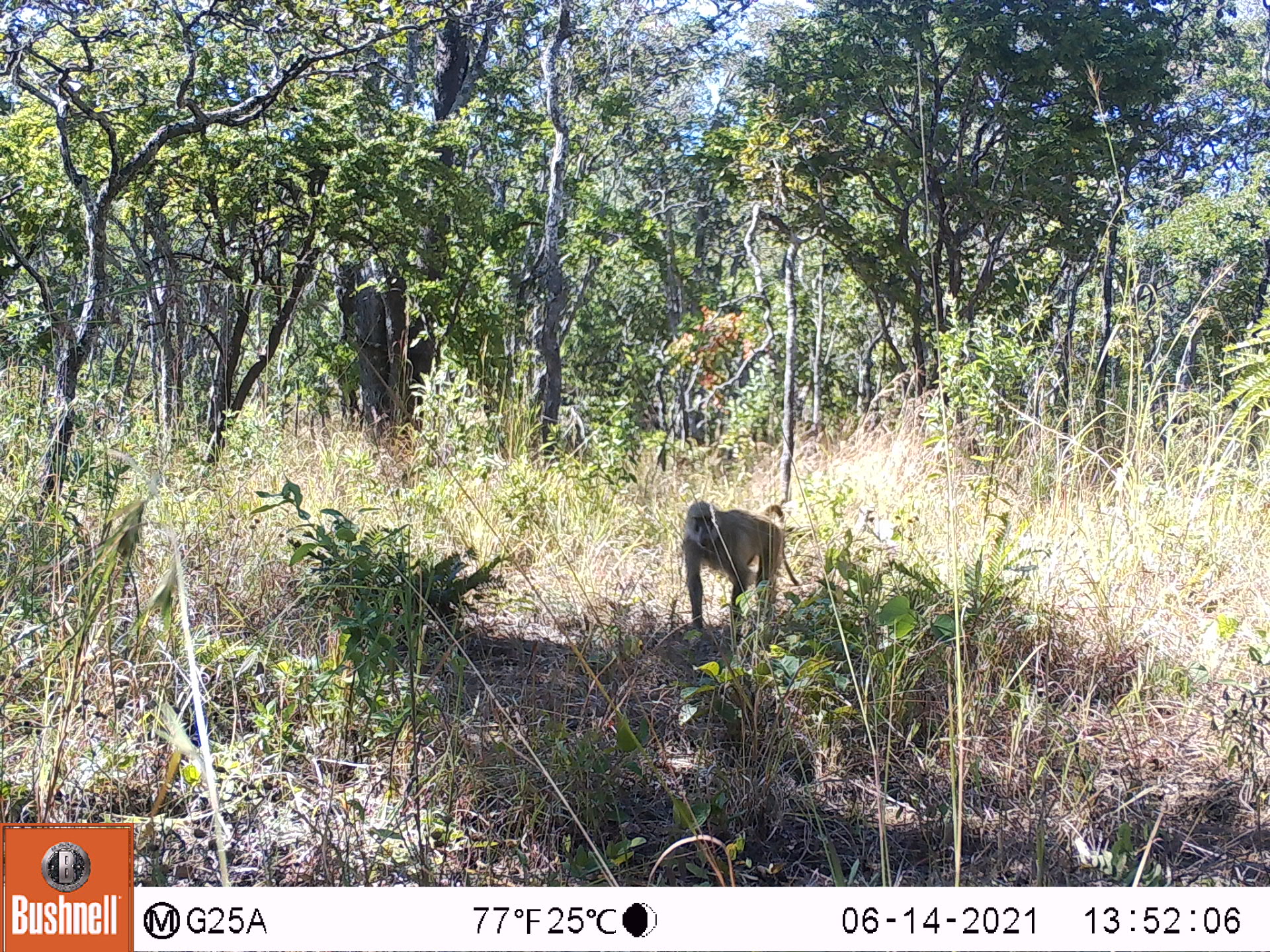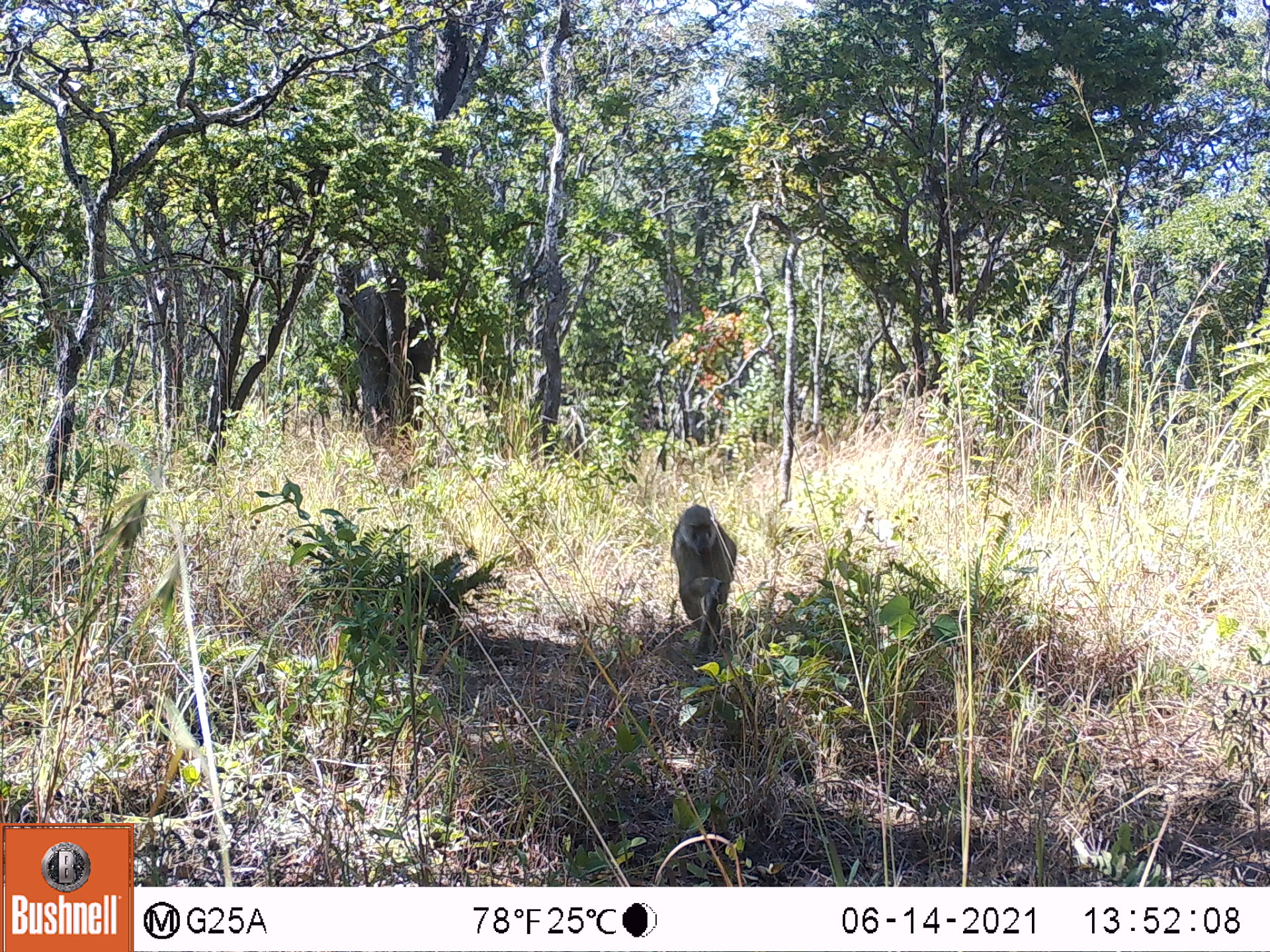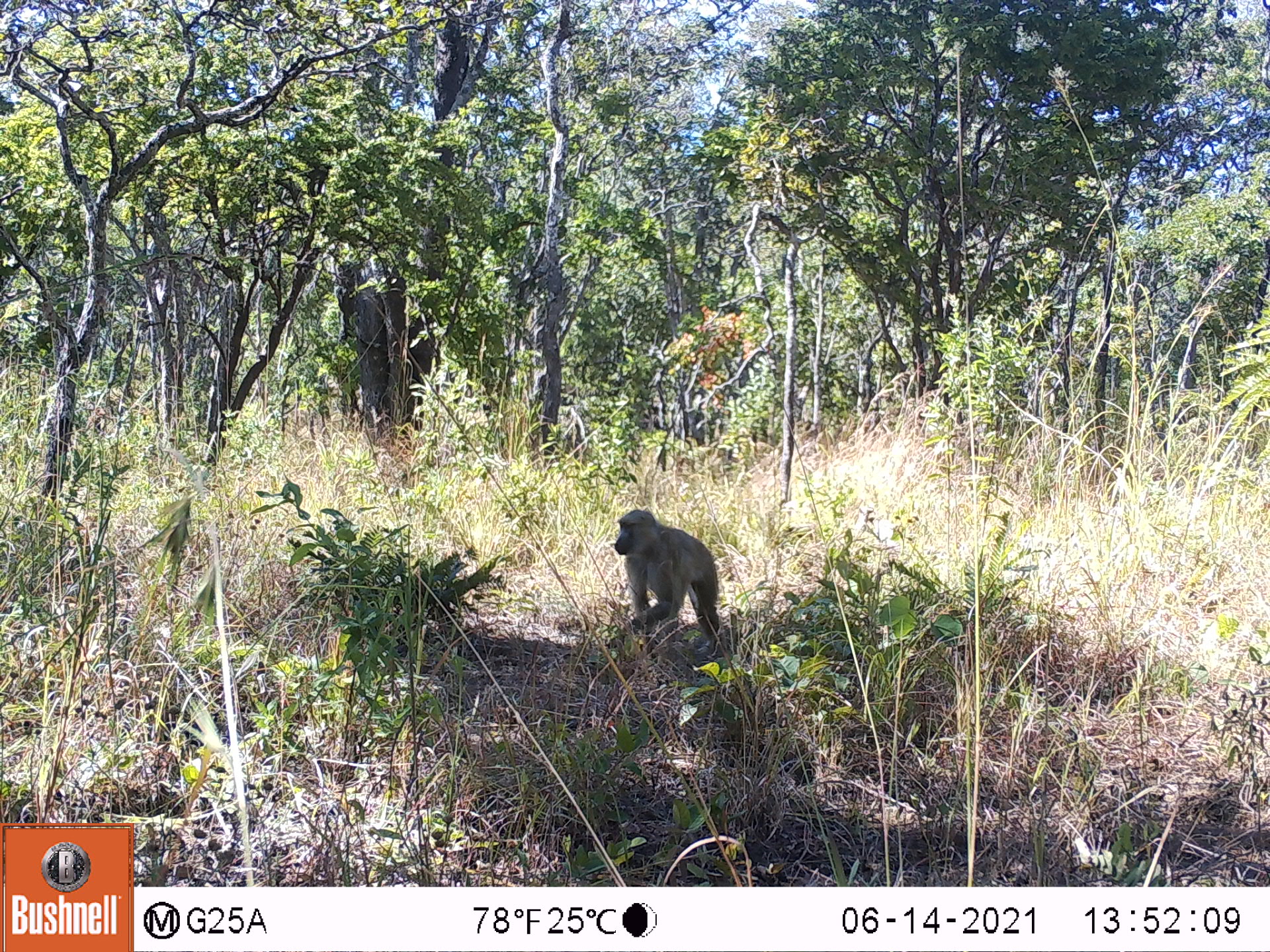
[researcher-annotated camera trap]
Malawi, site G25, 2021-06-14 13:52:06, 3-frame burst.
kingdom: Animalia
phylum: Chordata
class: Mammalia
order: Primates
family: Cercopithecidae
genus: Papio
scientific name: Papio cynocephalus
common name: yellow baboon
Yellow baboon (Papio cynocephalus), count 1.